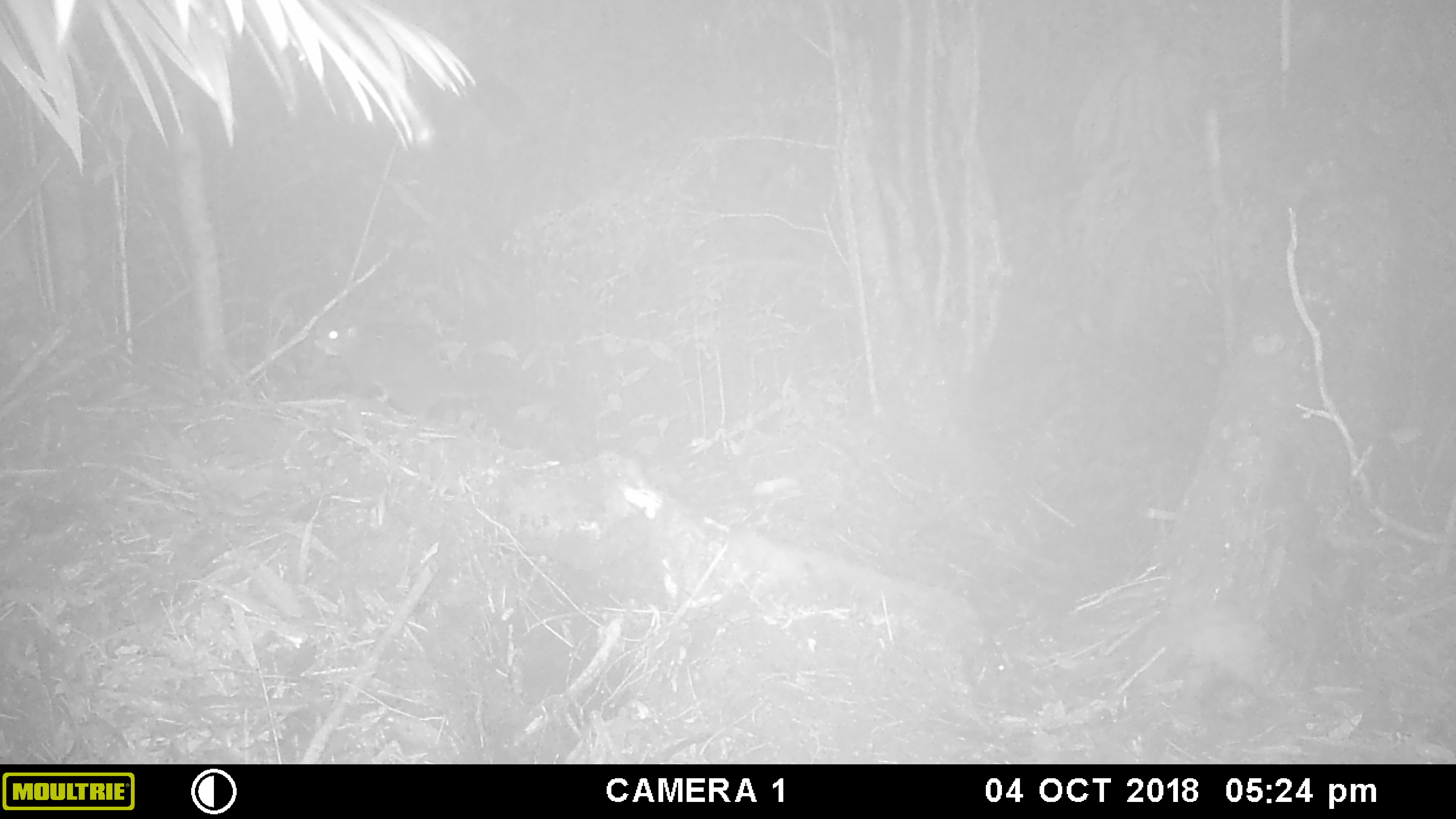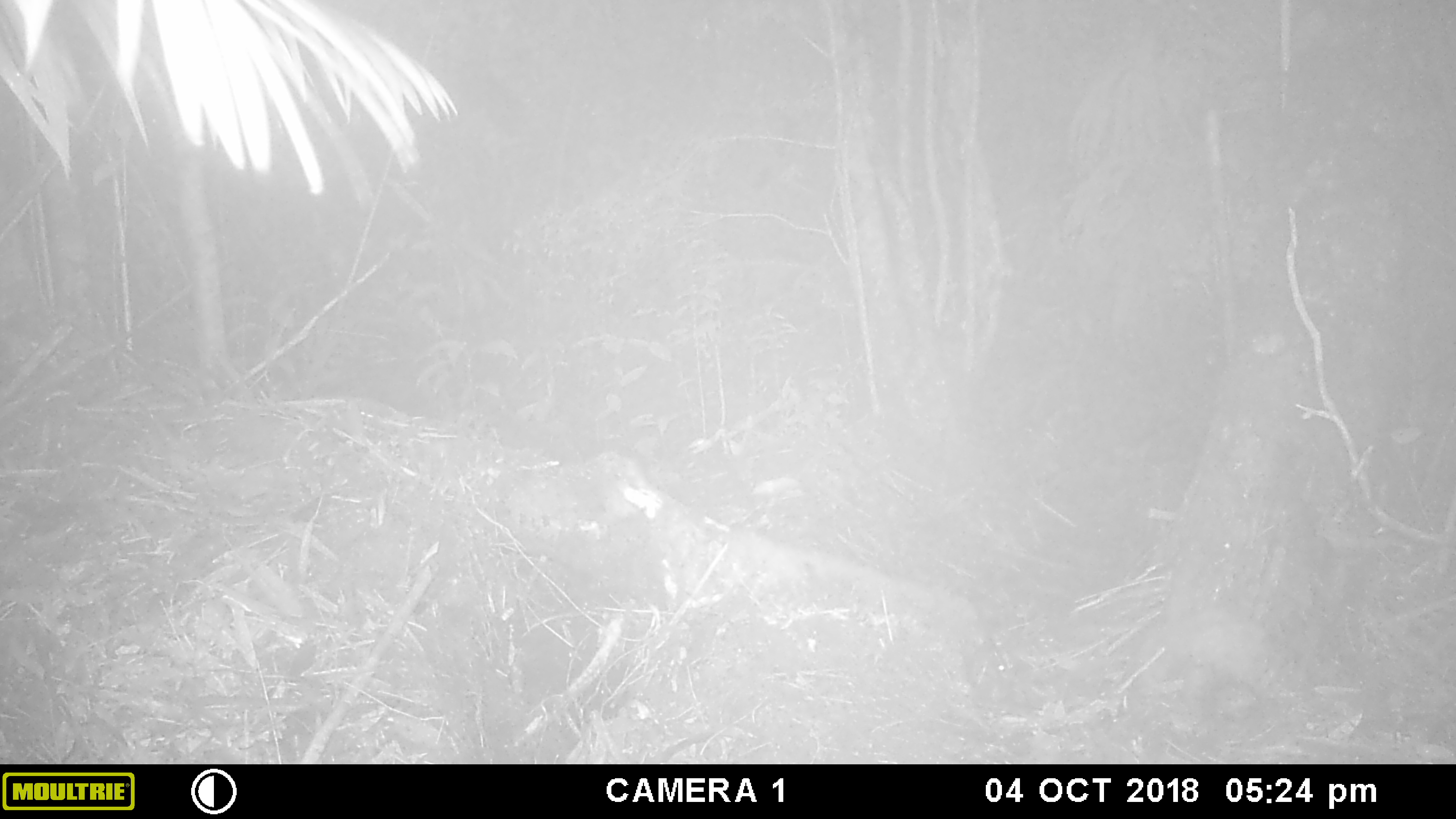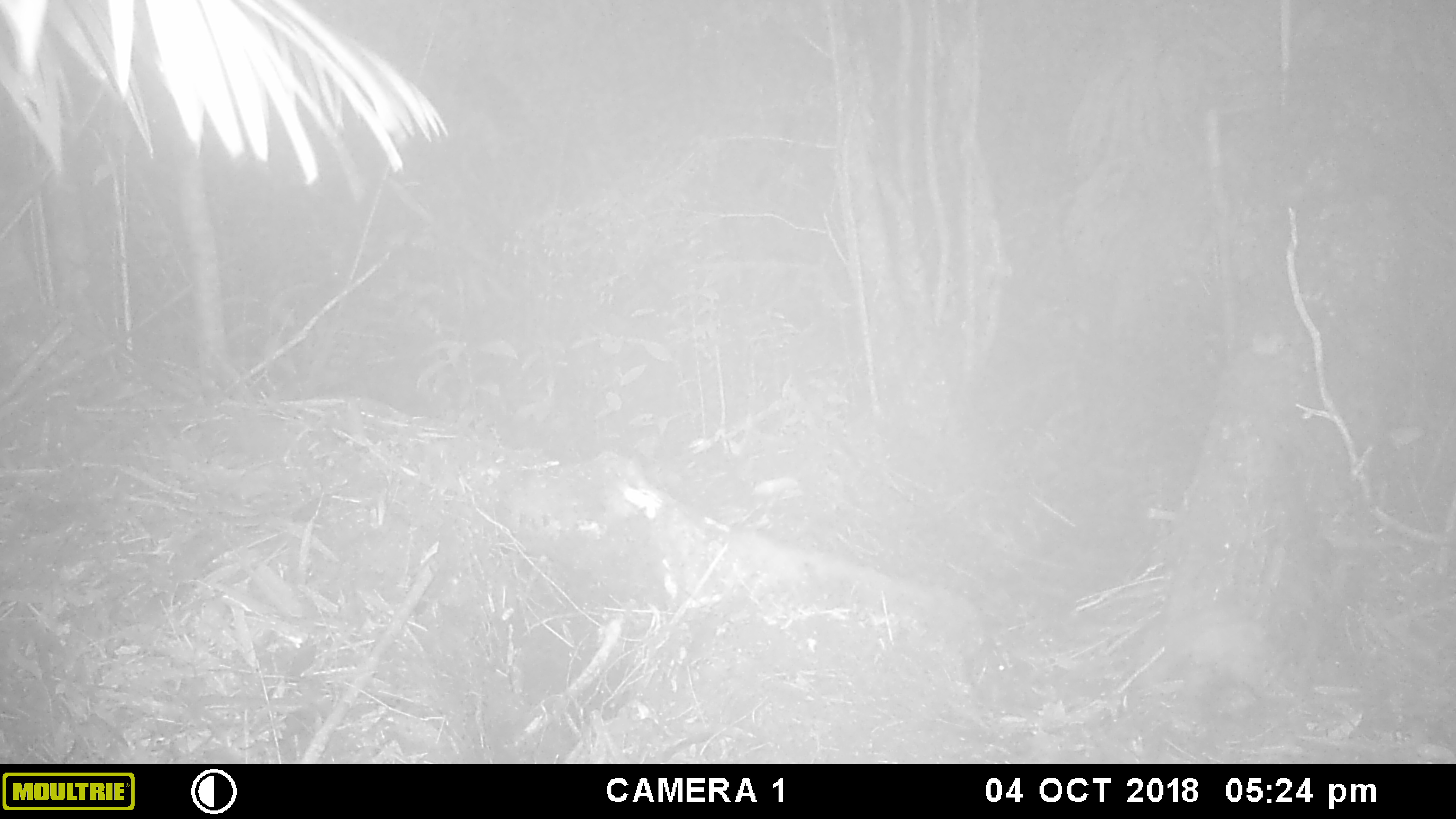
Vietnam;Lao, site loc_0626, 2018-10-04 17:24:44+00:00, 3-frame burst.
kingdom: Animalia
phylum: Chordata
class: Mammalia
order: Rodentia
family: Sciuridae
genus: Dremomys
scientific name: Dremomys rufigenis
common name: red-cheeked squirrel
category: red cheeked squirrel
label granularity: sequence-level